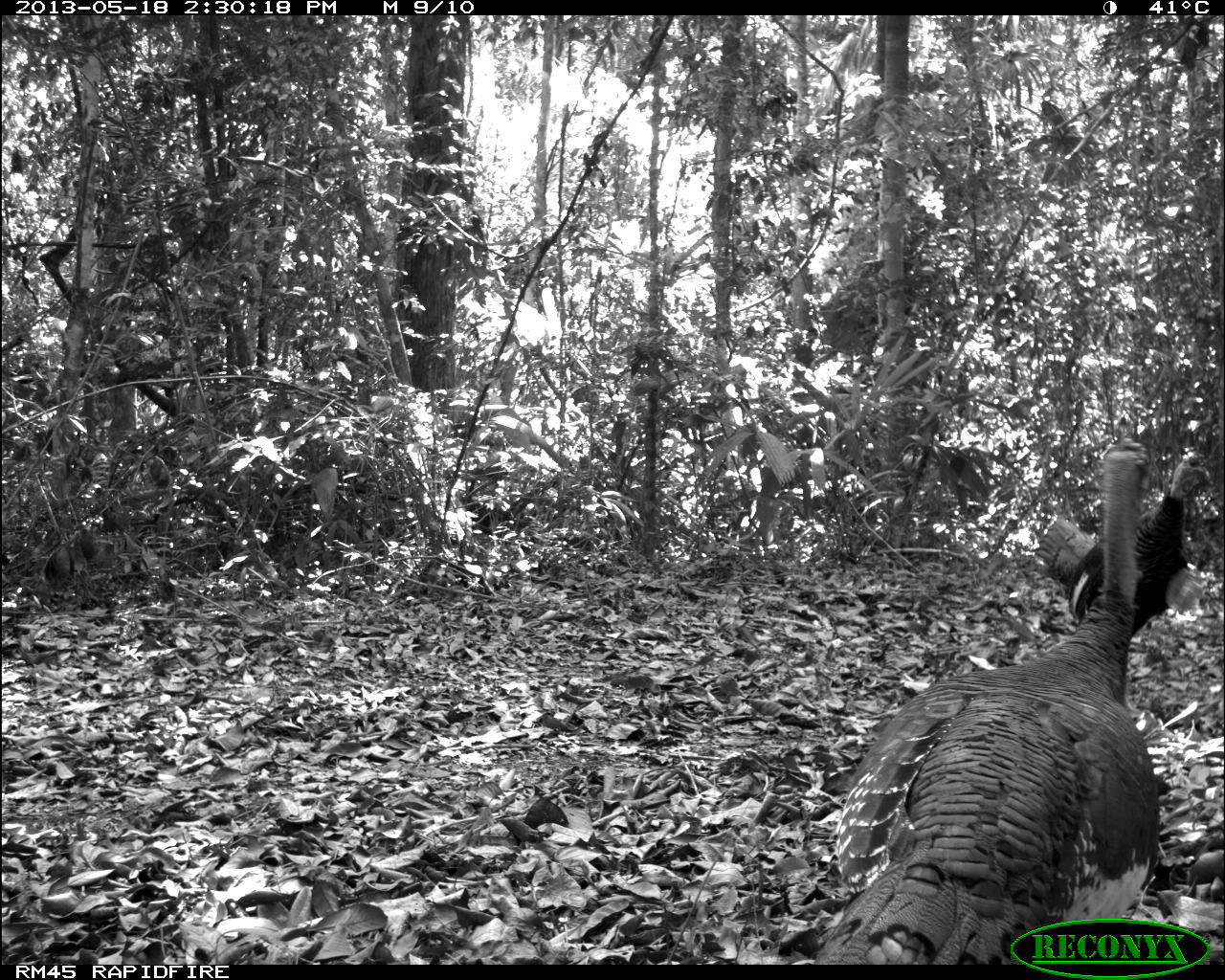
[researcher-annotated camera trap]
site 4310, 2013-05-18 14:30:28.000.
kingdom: Animalia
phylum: Chordata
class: Aves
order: Galliformes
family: Phasianidae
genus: Meleagris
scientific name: Meleagris ocellata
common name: ocellated turkey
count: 2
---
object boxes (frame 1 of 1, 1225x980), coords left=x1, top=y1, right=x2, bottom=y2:
meleagris ocellata: left=811, top=433, right=1161, bottom=960; left=1035, top=455, right=1211, bottom=636